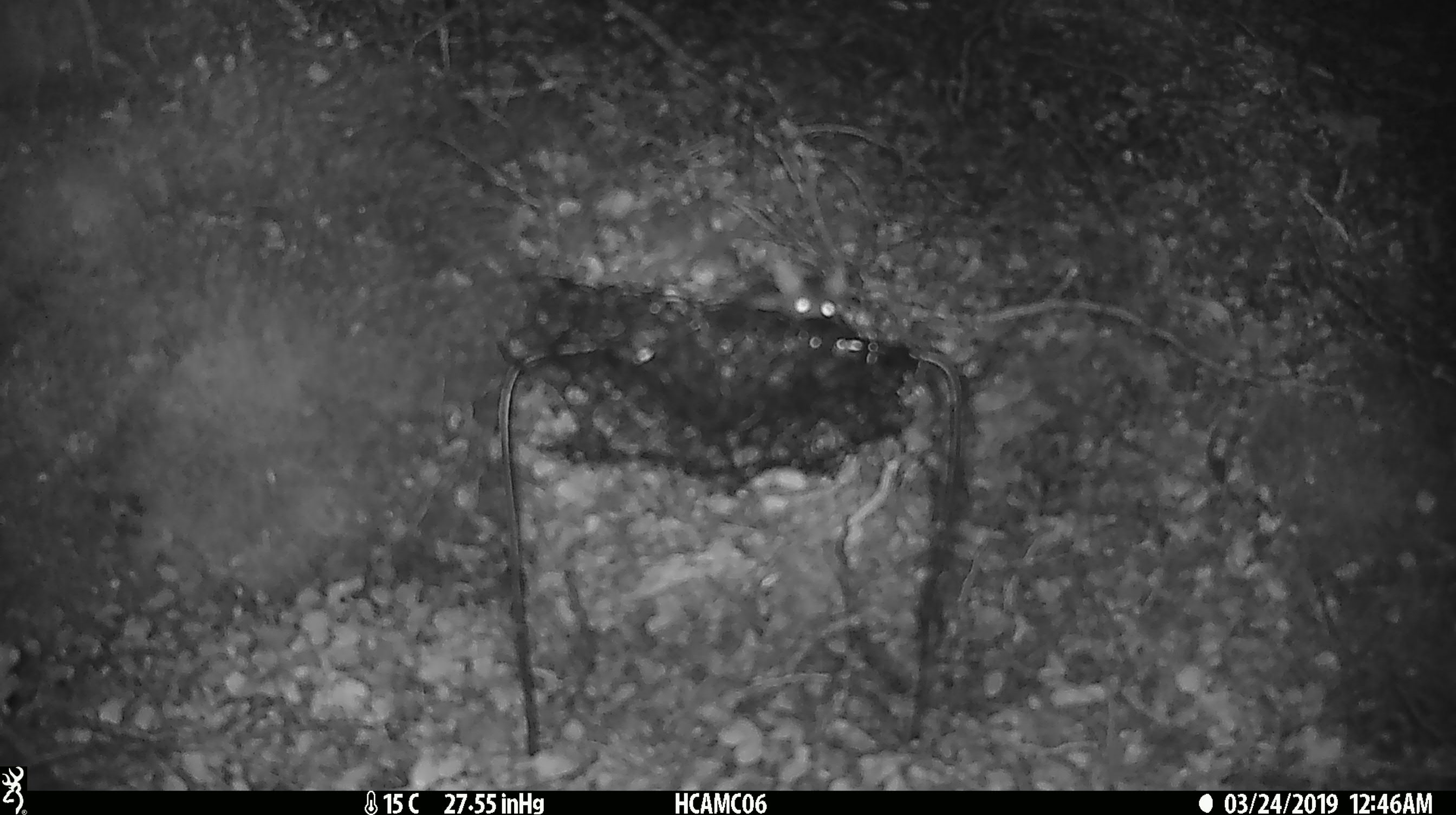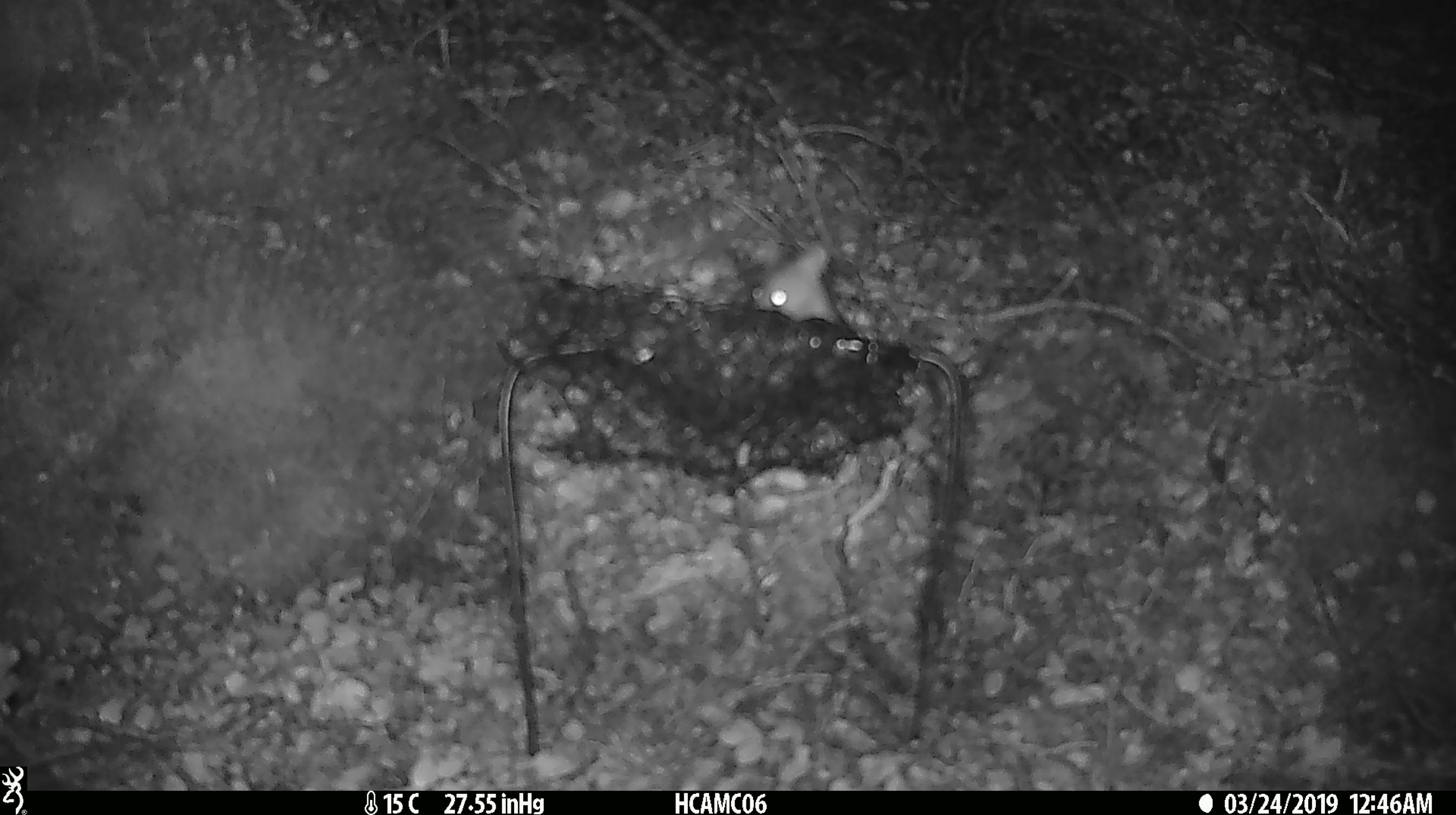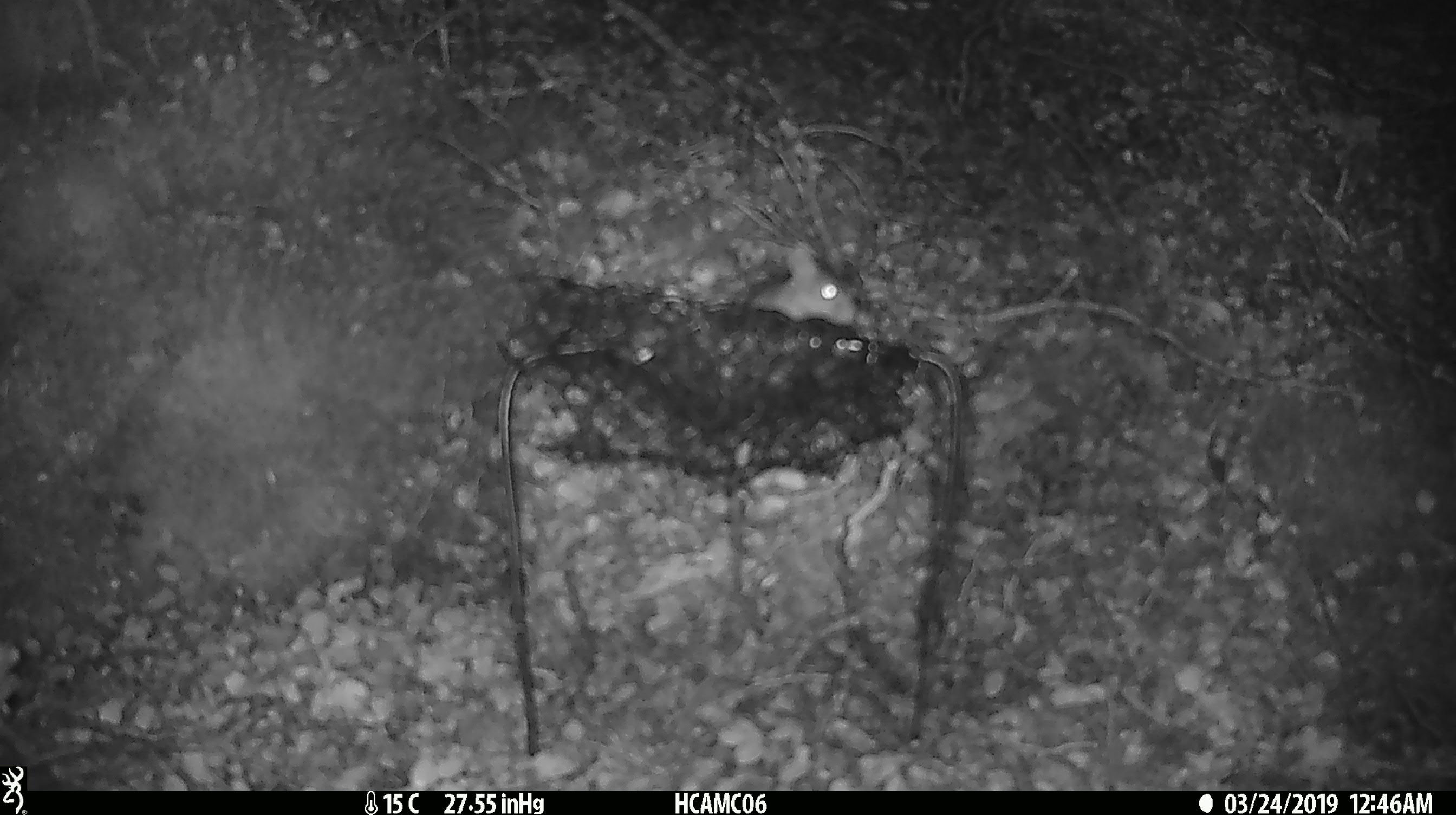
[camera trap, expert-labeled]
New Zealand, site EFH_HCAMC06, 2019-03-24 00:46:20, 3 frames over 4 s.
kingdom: Animalia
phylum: Chordata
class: Mammalia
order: Rodentia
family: Muridae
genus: Mus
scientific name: Mus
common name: mouse